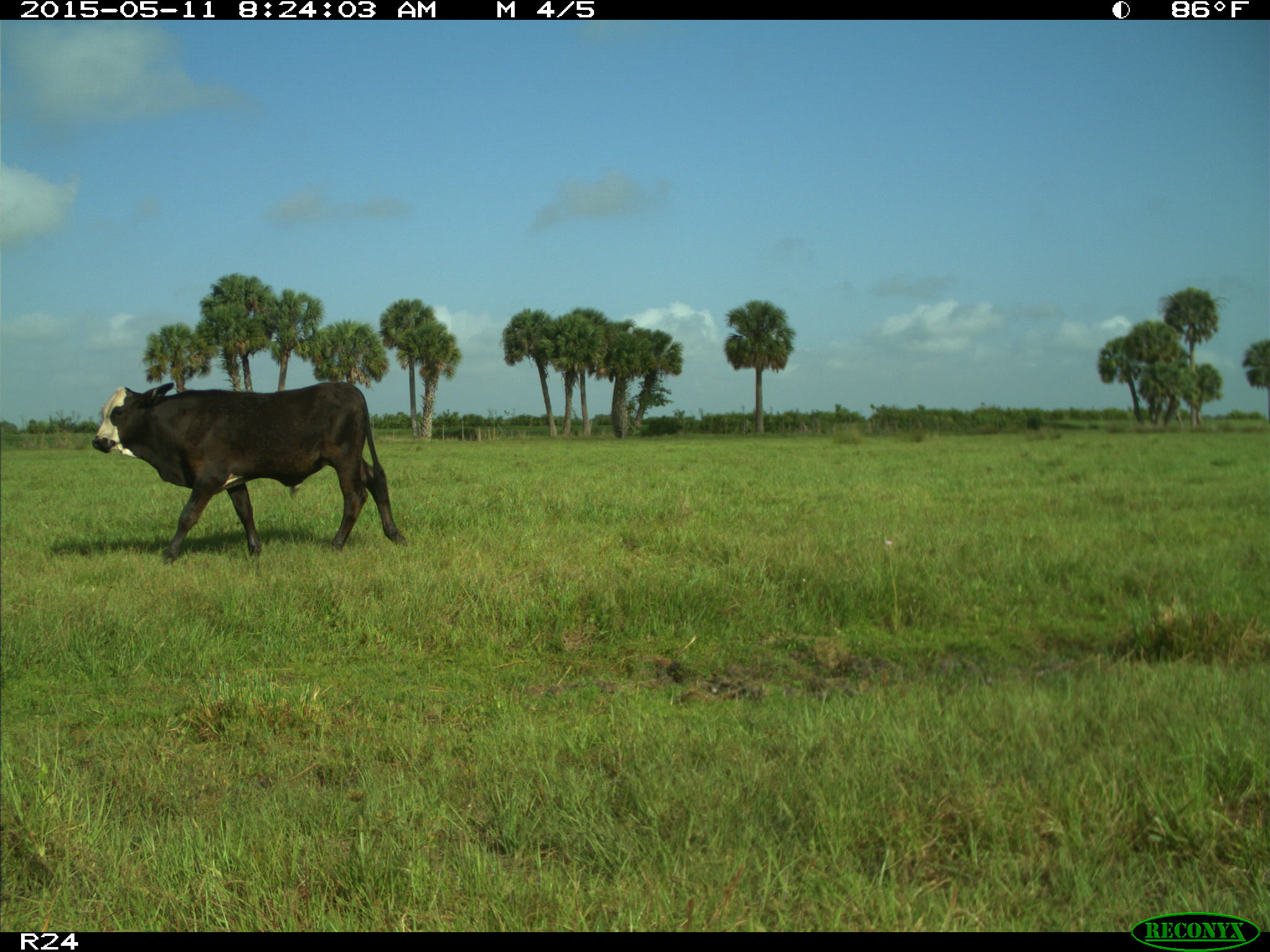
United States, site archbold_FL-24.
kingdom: Animalia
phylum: Chordata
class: Mammalia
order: Artiodactyla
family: Bovidae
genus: Bos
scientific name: Bos taurus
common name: domestic cow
Bos taurus (domestic cow).